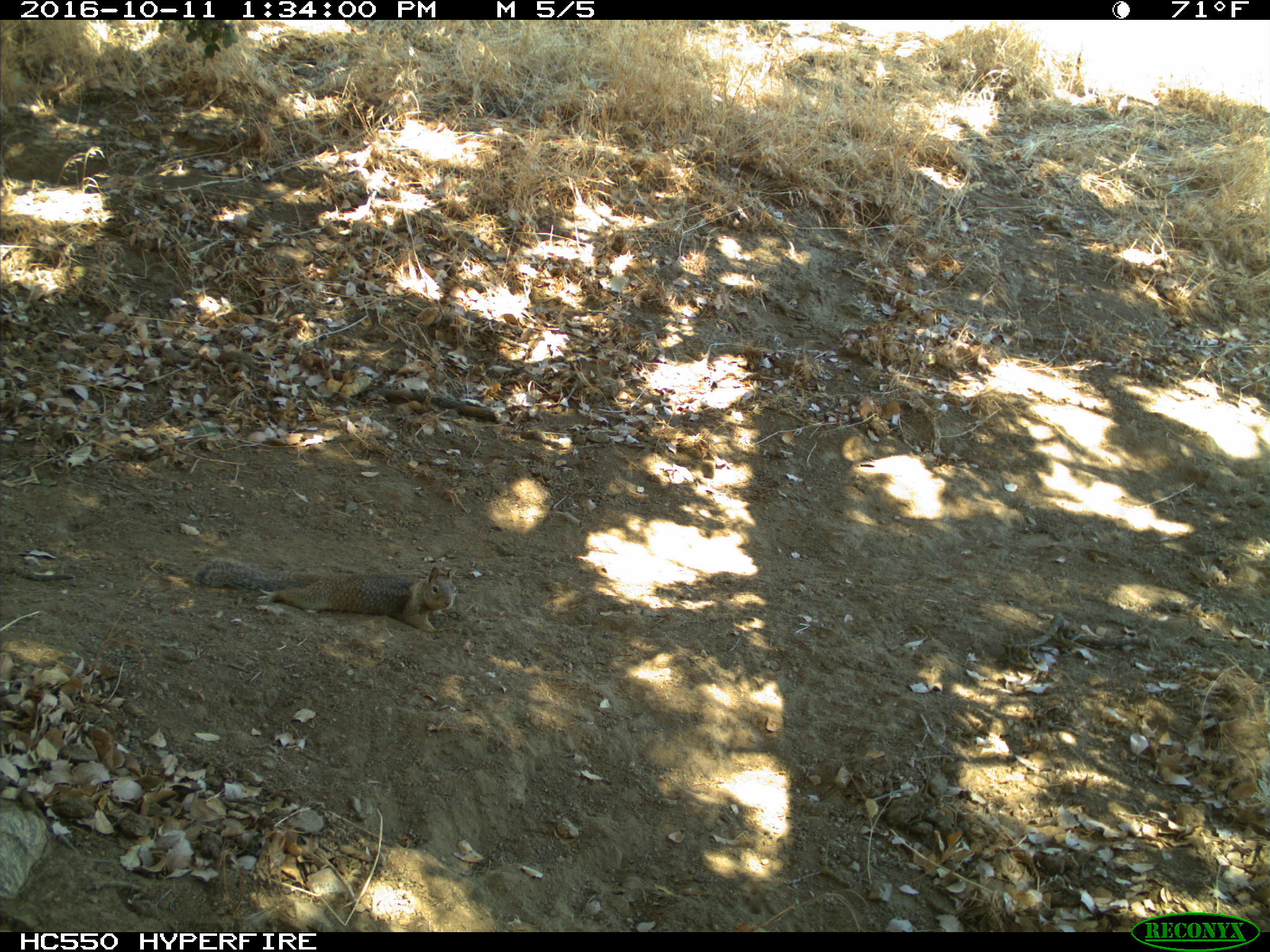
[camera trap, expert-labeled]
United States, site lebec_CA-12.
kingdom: Animalia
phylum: Chordata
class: Mammalia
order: Rodentia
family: Sciuridae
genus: Otospermophilus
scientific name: Otospermophilus beecheyi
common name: california ground squirrel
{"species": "Otospermophilus beecheyi (california ground squirrel)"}